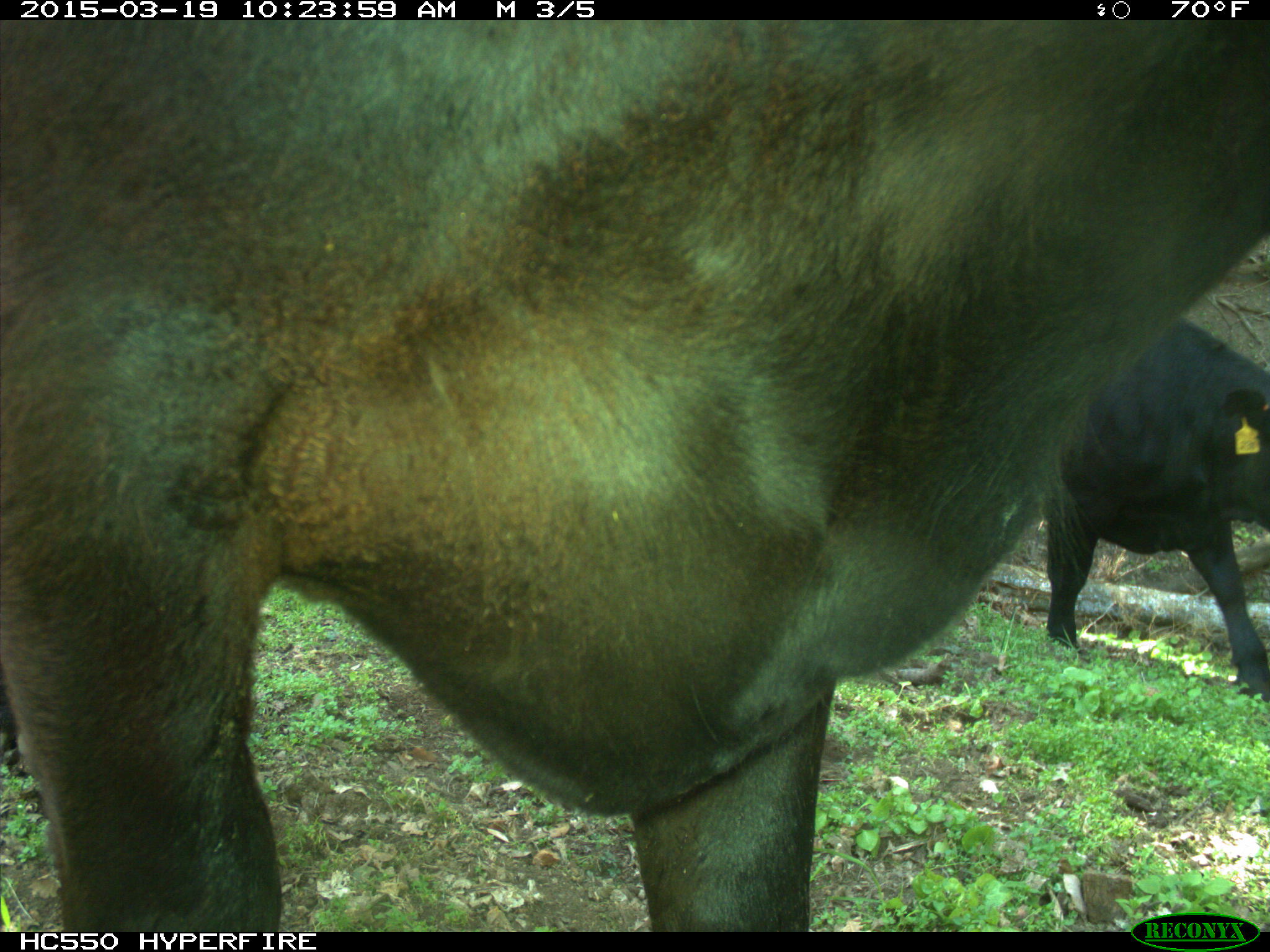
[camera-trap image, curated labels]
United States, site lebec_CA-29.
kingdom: Animalia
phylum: Chordata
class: Mammalia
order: Artiodactyla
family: Bovidae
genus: Bos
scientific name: Bos taurus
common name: domestic cow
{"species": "Bos taurus (domestic cow)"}